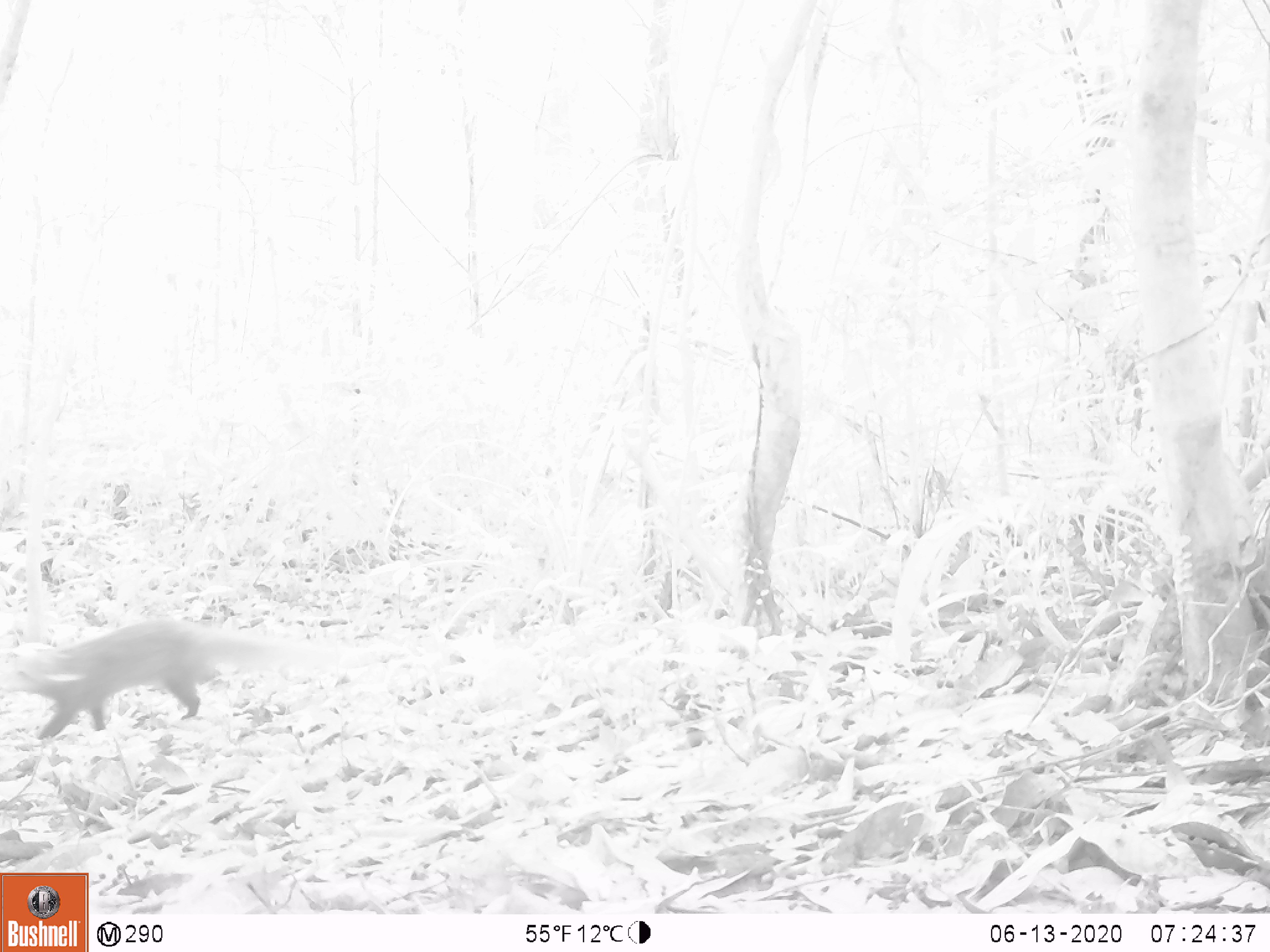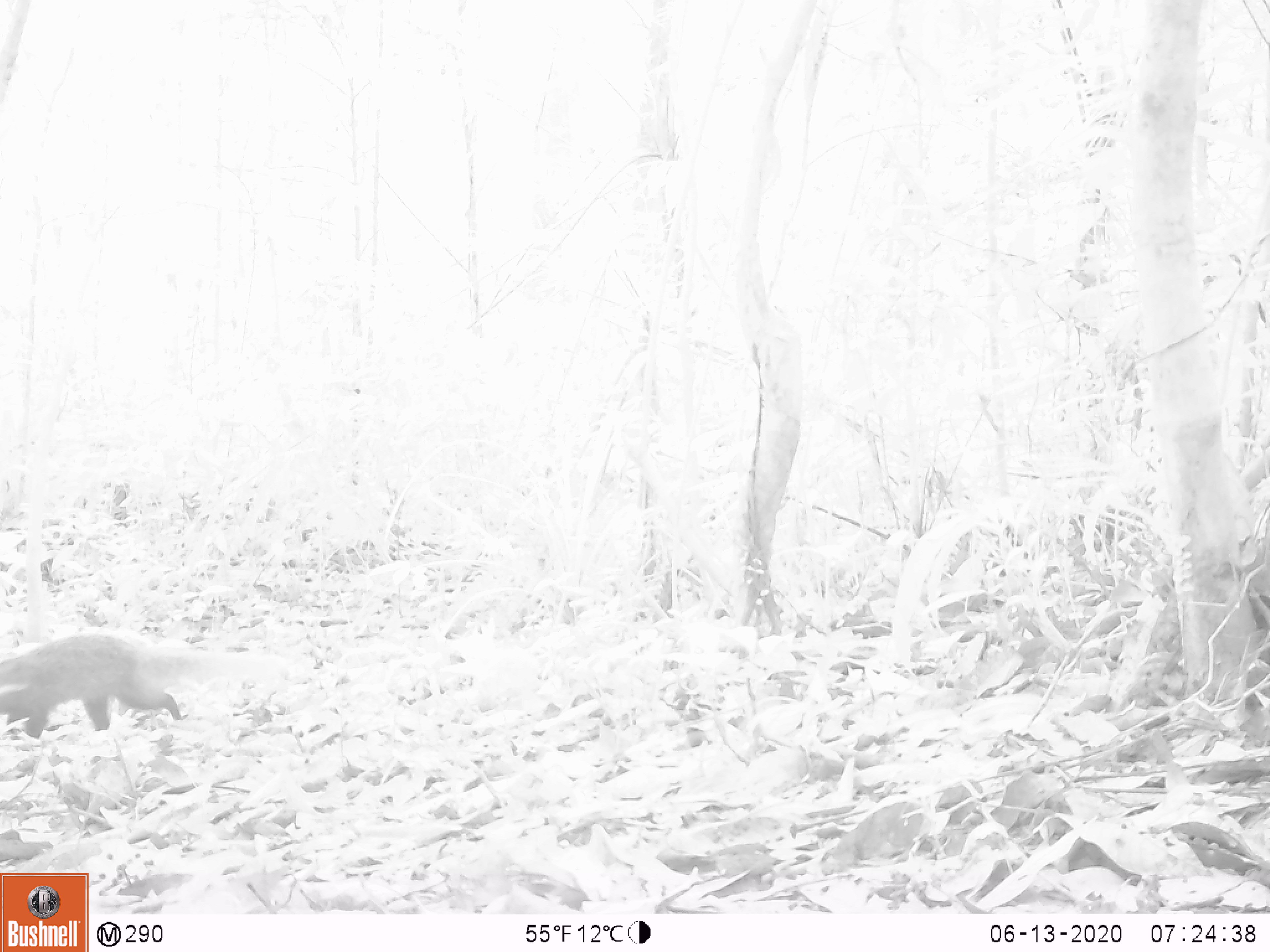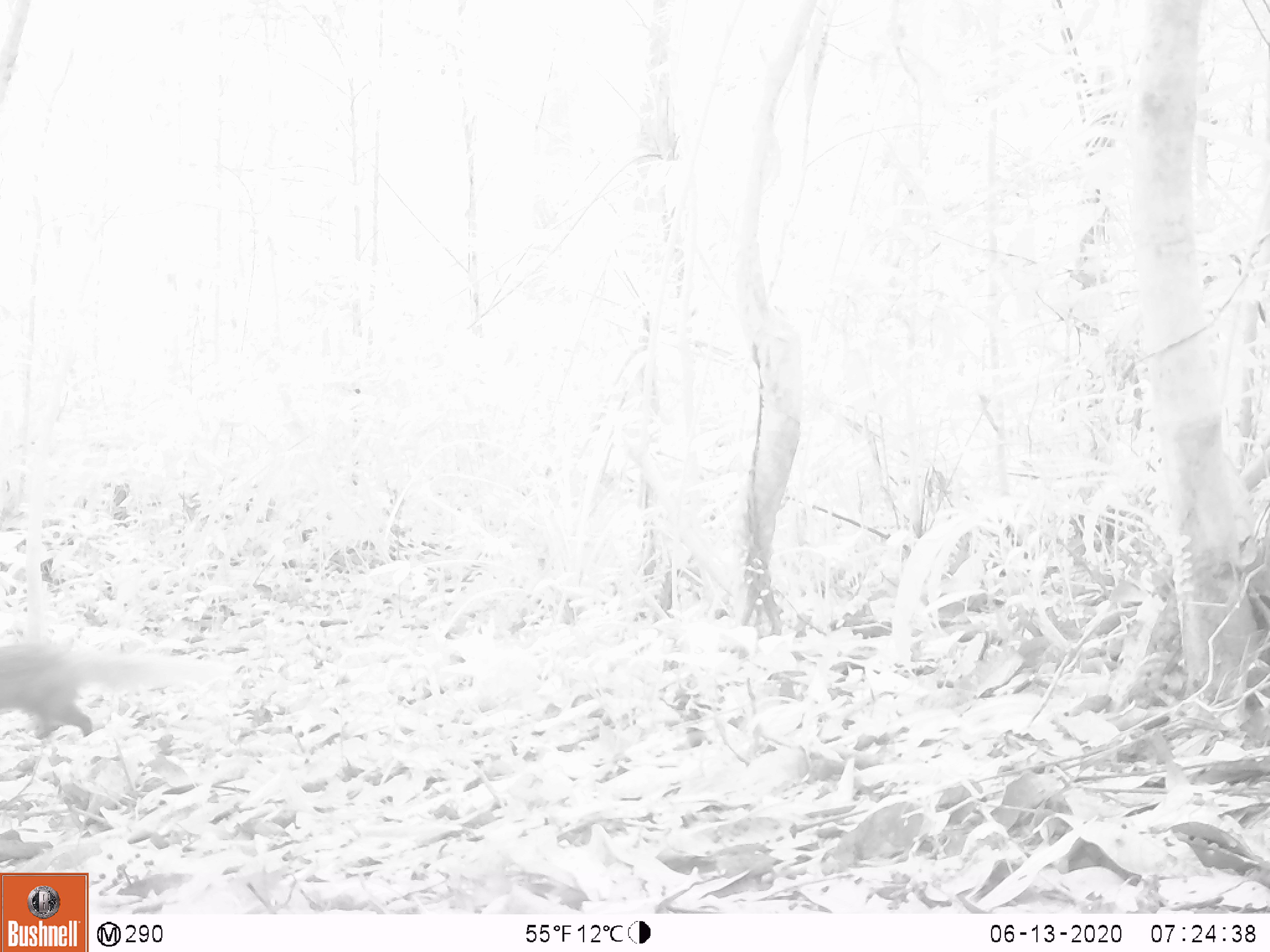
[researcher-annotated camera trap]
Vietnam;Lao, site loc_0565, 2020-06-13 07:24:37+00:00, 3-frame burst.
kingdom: Animalia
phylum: Chordata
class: Mammalia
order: Carnivora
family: Herpestidae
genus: Urva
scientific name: Urva urva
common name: crab-eating mongoose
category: crab eating mongoose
Crab eating mongoose (crab-eating mongoose) (Urva urva). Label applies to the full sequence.